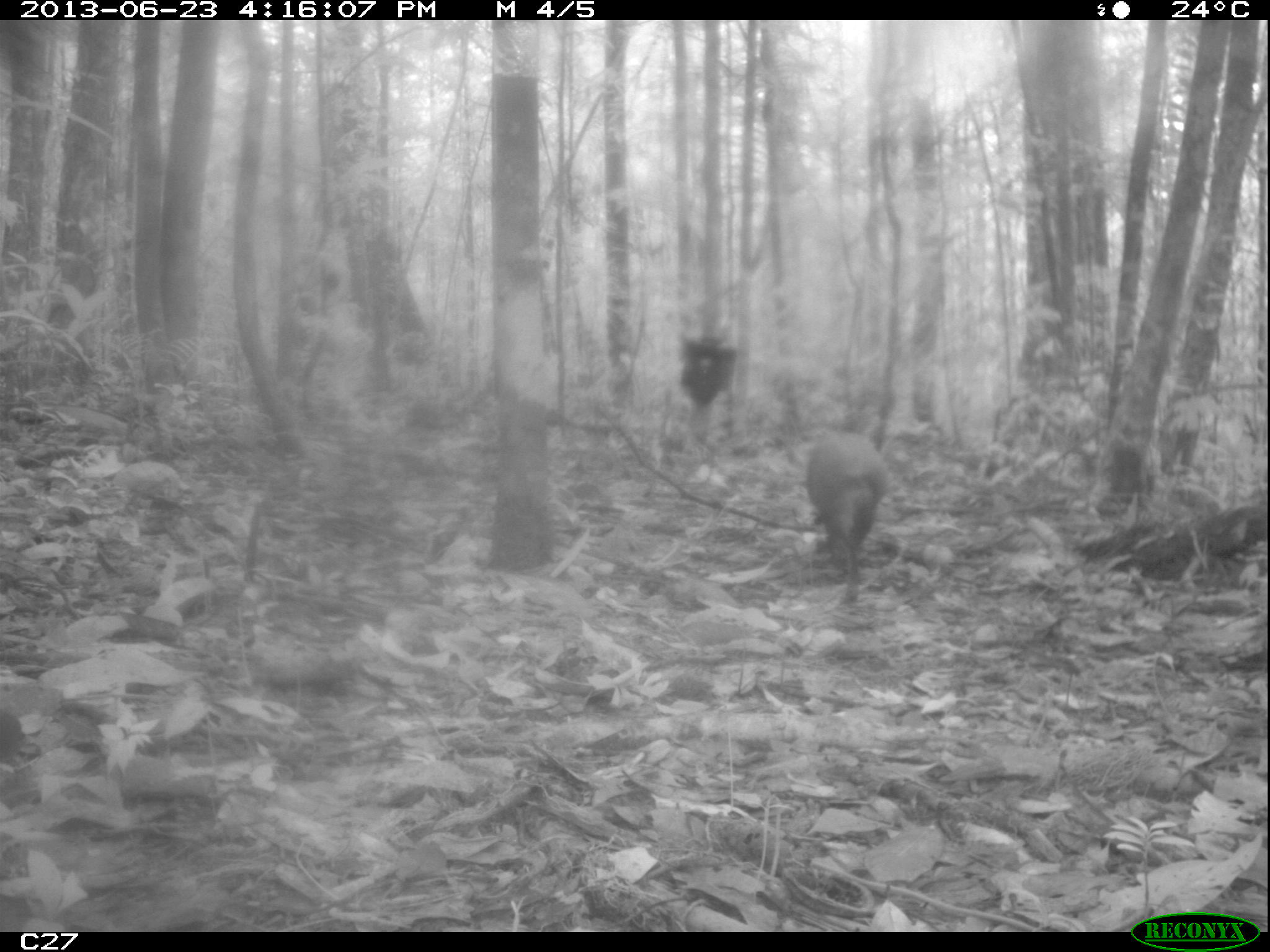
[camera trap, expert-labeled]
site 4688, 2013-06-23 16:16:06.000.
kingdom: Animalia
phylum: Chordata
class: Mammalia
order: Rodentia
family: Dasyproctidae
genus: Dasyprocta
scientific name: Dasyprocta leporina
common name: red-rumped agouti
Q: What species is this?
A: Dasyprocta leporina (red-rumped agouti).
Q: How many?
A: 1.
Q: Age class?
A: Adult.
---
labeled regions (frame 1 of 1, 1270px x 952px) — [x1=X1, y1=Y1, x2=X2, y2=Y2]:
dasyprocta leporina: [x1=803, y1=428, x2=889, y2=606]